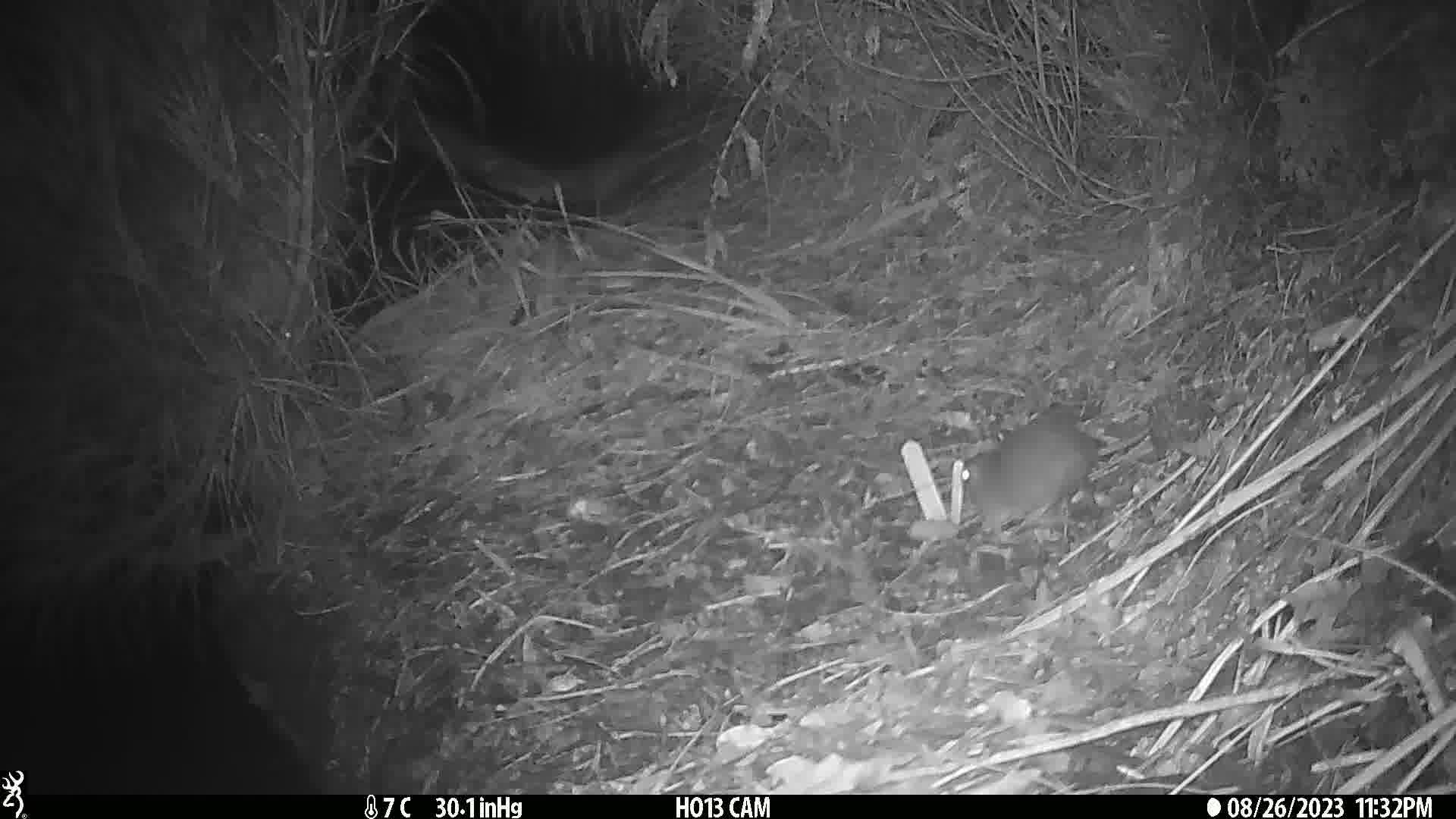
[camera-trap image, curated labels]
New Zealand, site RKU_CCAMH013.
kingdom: Animalia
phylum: Chordata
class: Mammalia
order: Rodentia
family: Muridae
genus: Rattus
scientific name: Rattus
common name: rat